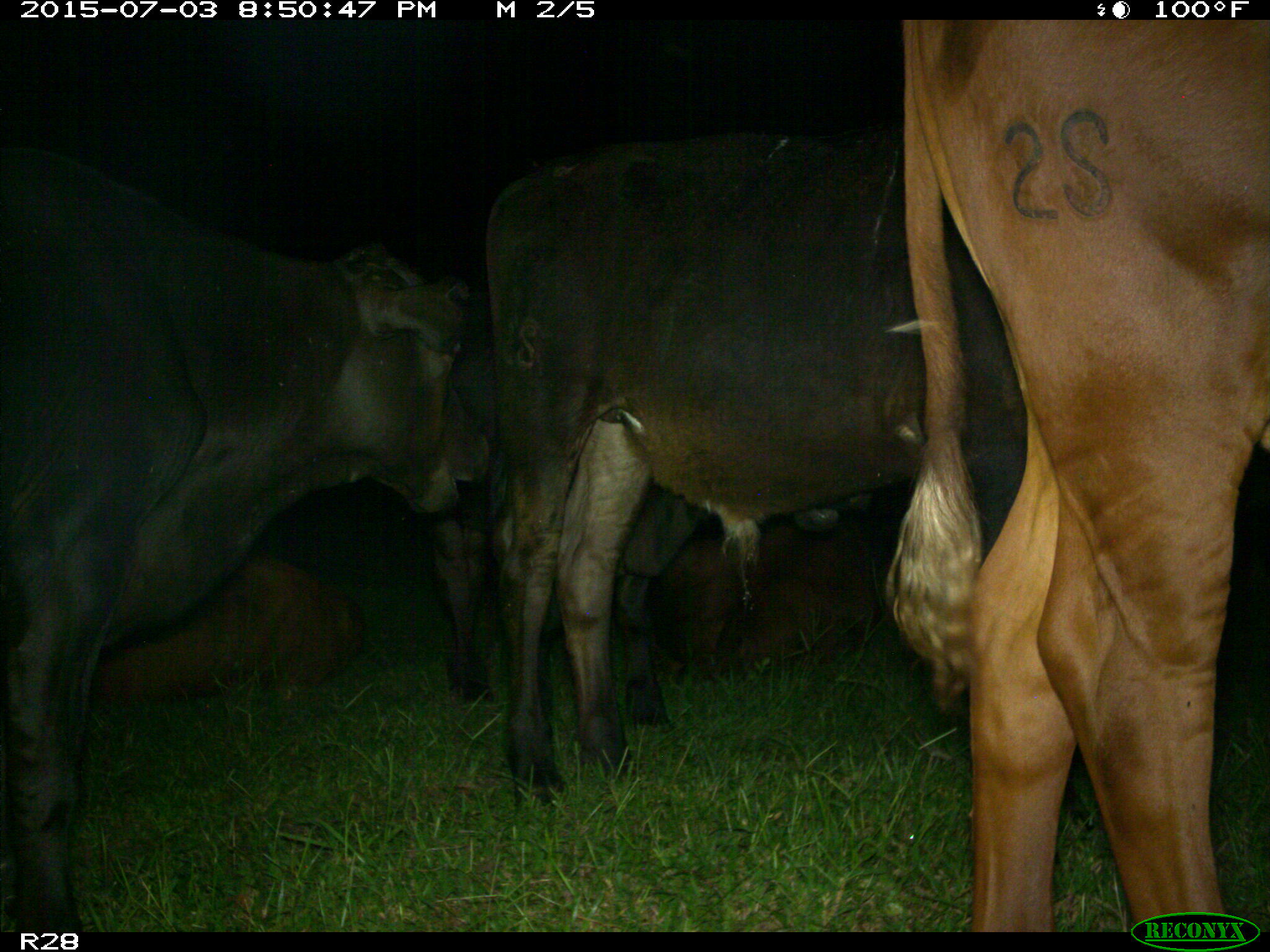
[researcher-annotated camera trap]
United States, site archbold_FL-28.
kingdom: Animalia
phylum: Chordata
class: Mammalia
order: Artiodactyla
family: Bovidae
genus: Bos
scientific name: Bos taurus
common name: domestic cow